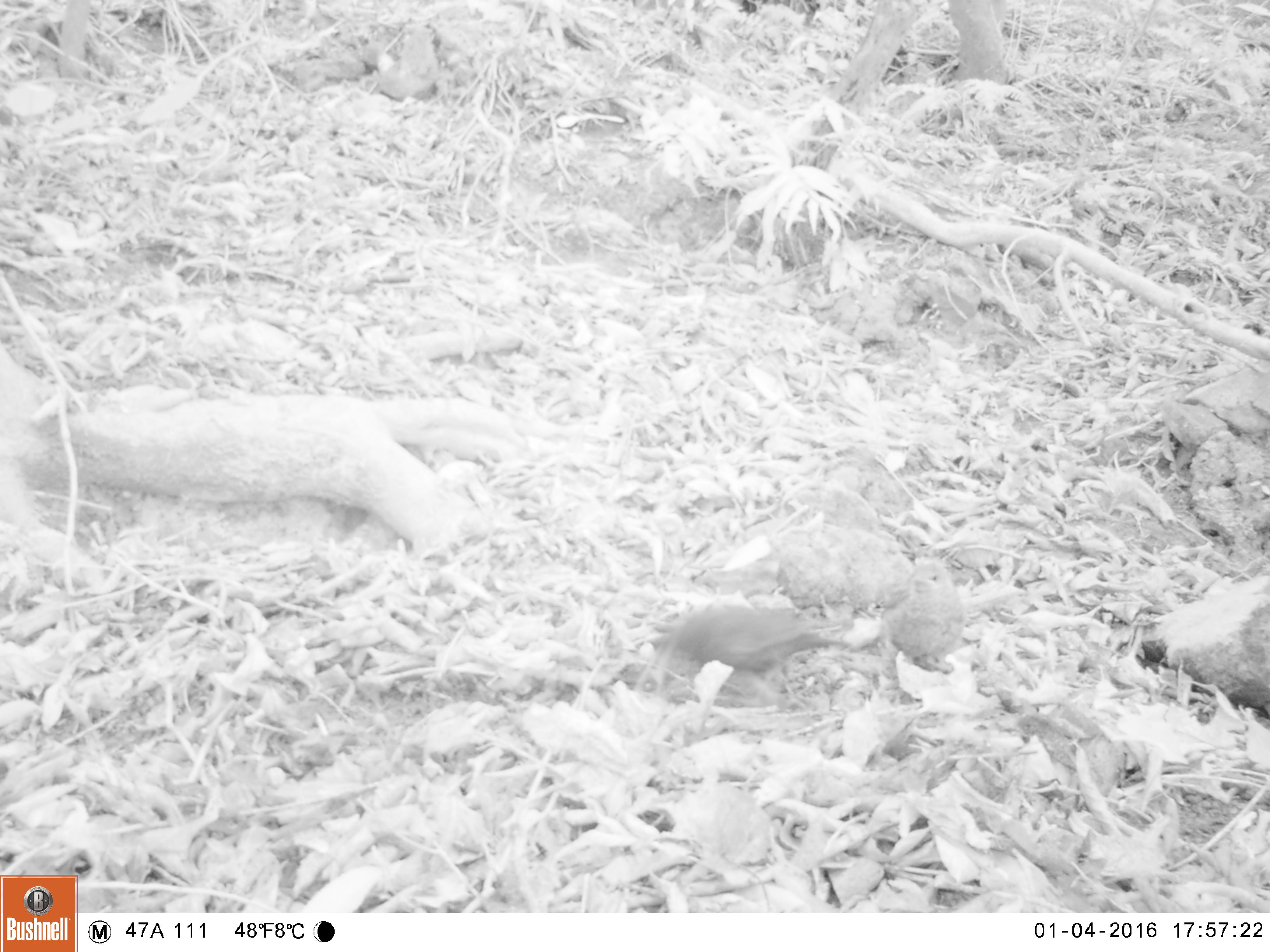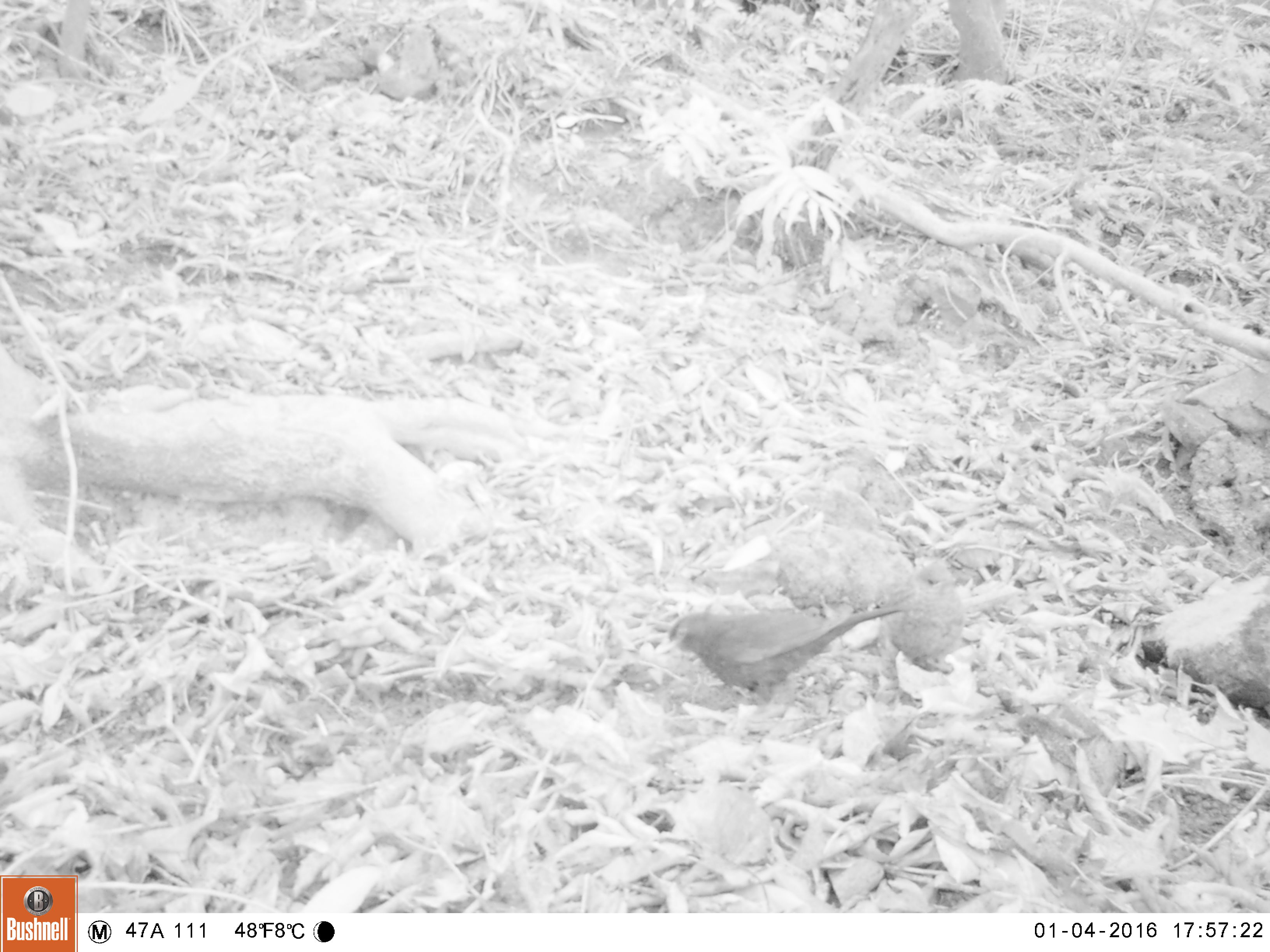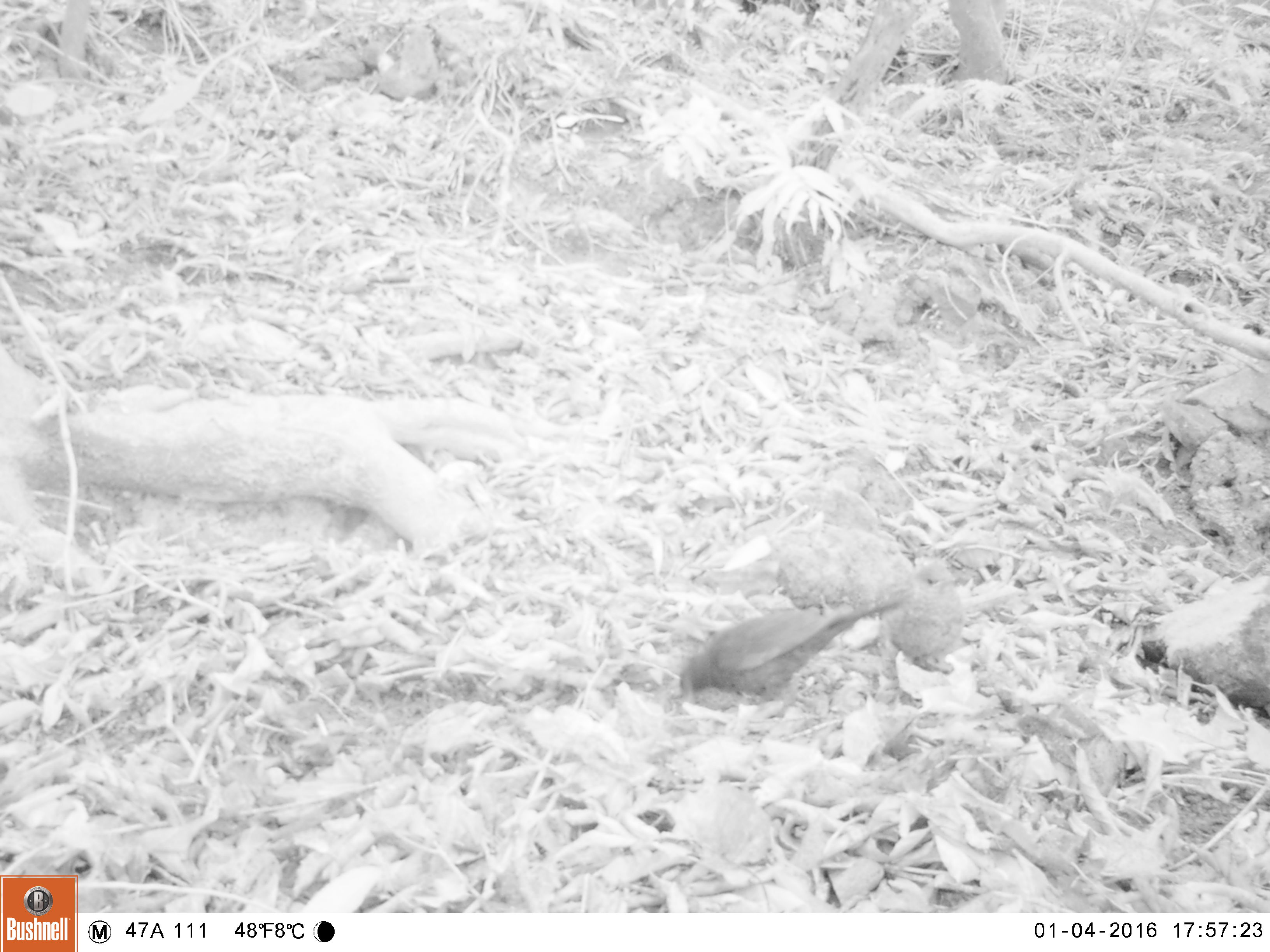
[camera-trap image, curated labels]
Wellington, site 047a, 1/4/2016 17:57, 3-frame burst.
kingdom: Animalia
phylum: Chordata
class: Aves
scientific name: Aves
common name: bird